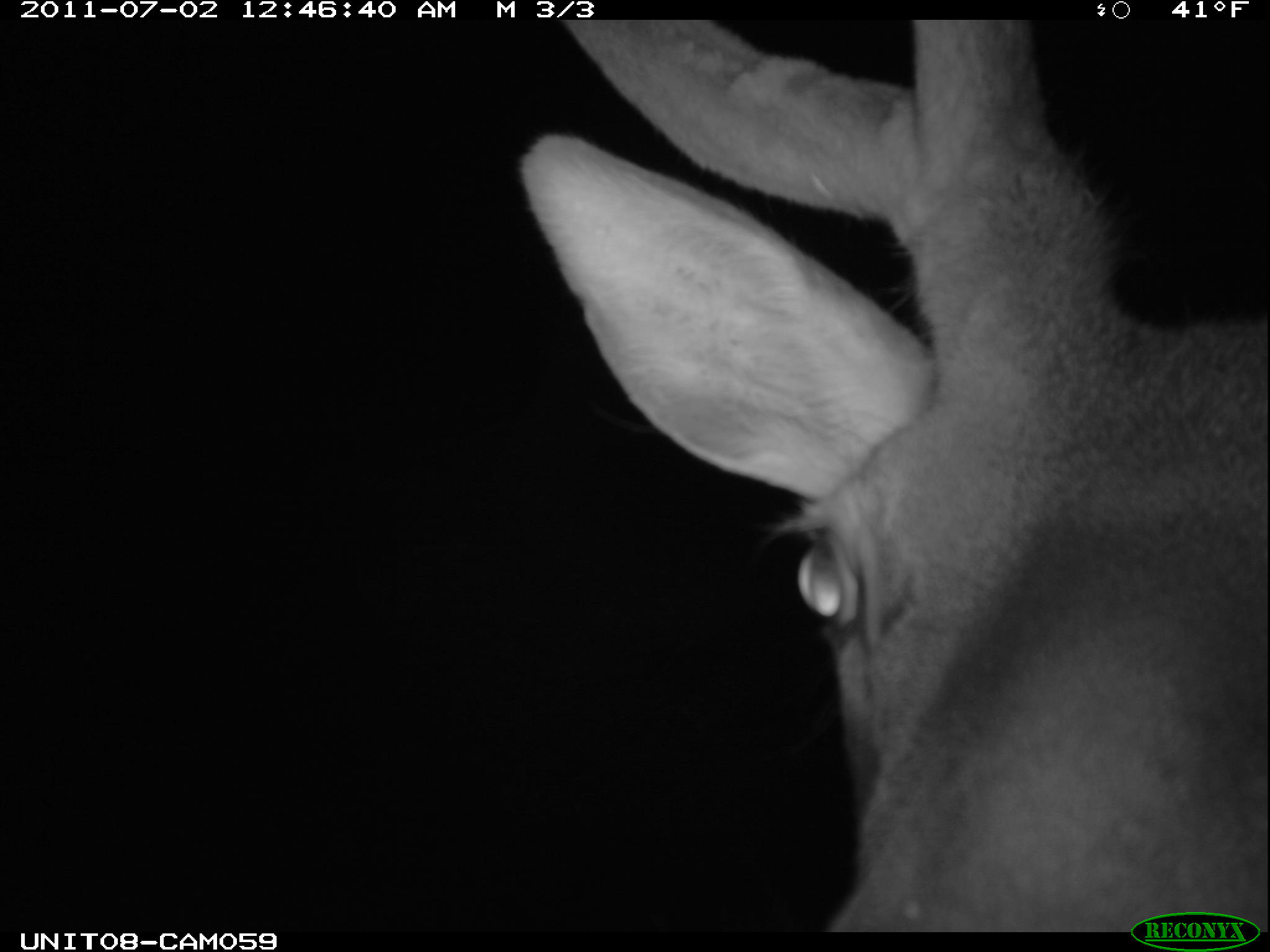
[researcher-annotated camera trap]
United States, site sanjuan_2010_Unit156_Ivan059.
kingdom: Animalia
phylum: Chordata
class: Mammalia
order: Artiodactyla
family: Cervidae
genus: Cervus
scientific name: Cervus elaphus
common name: red deer